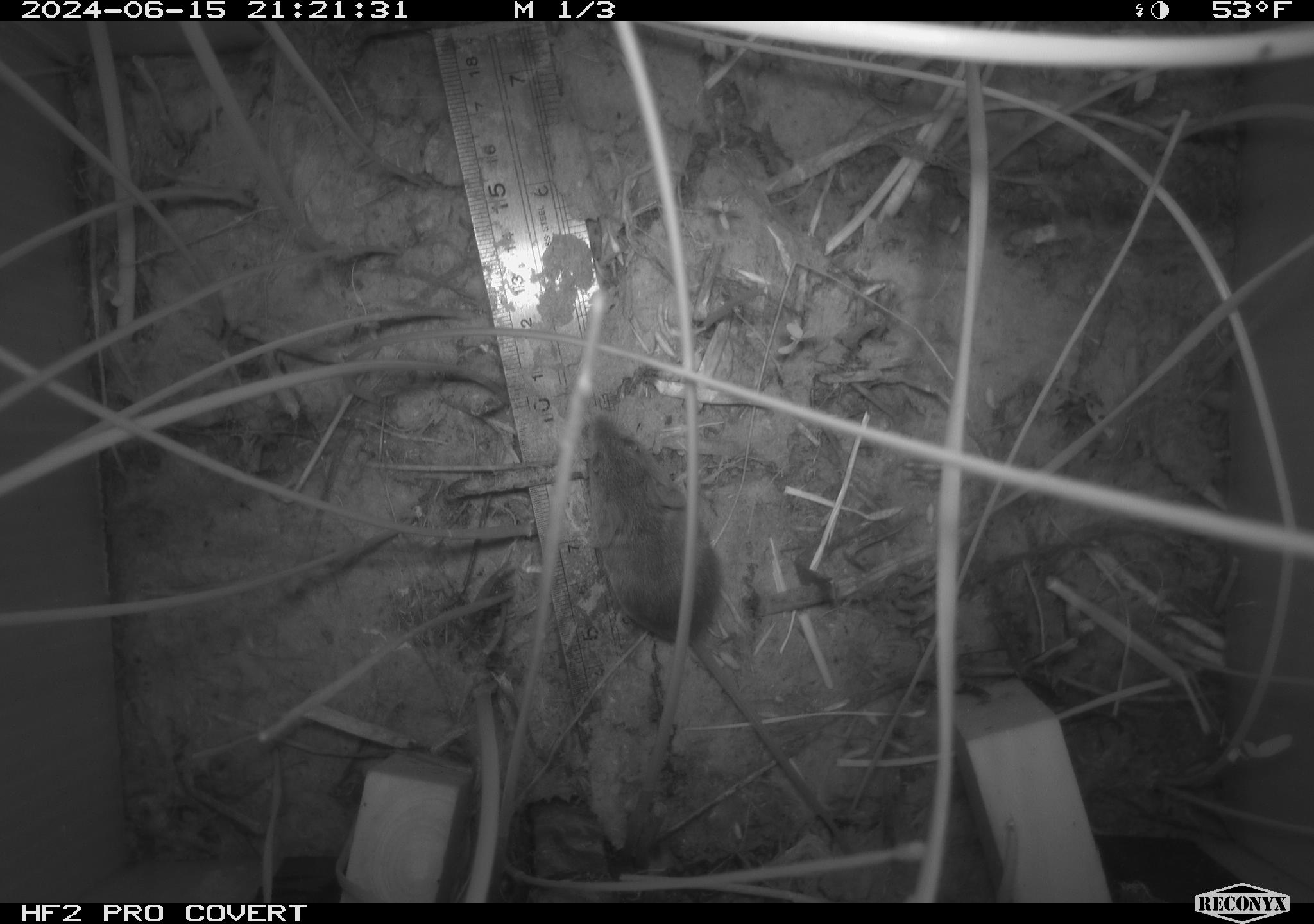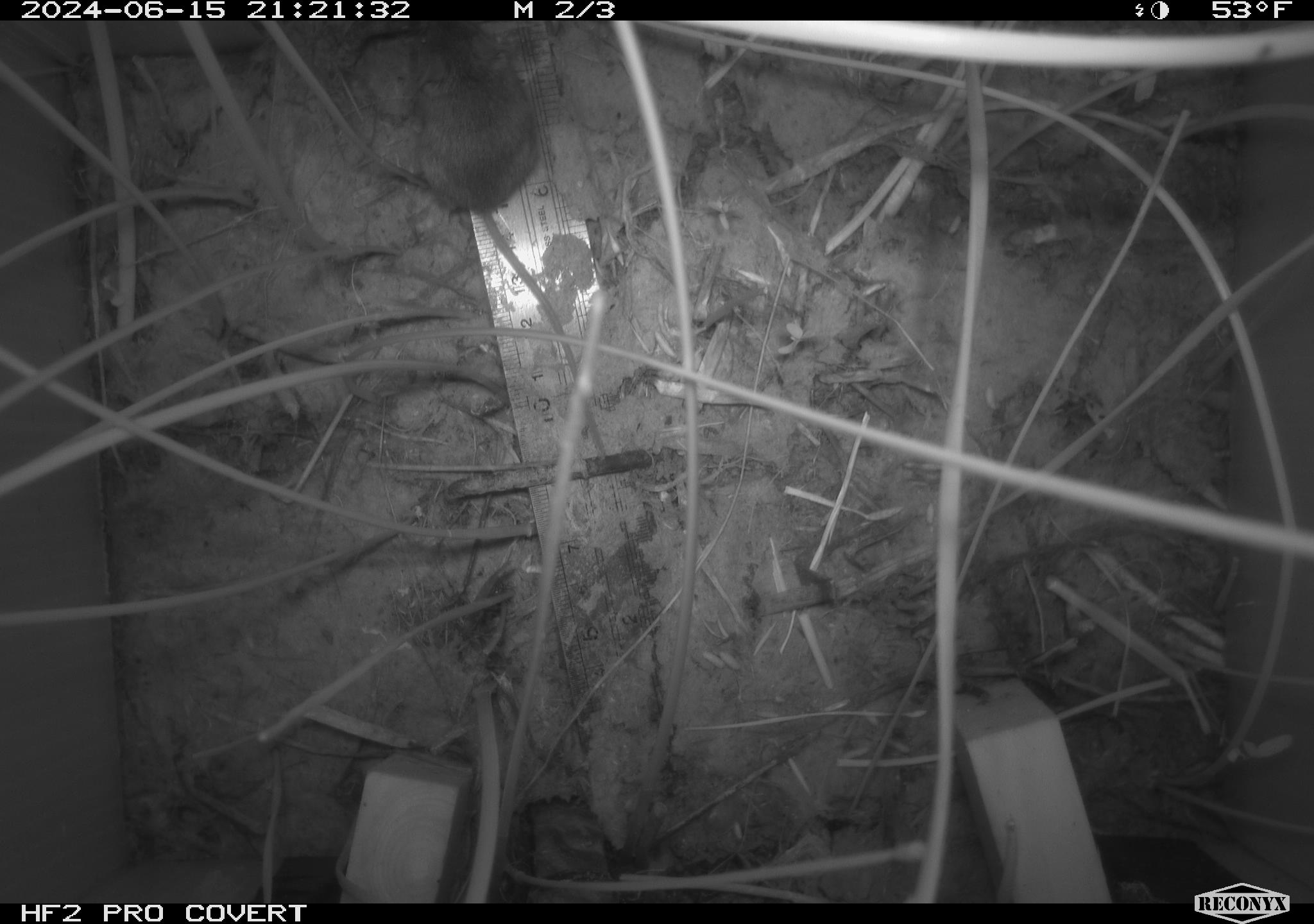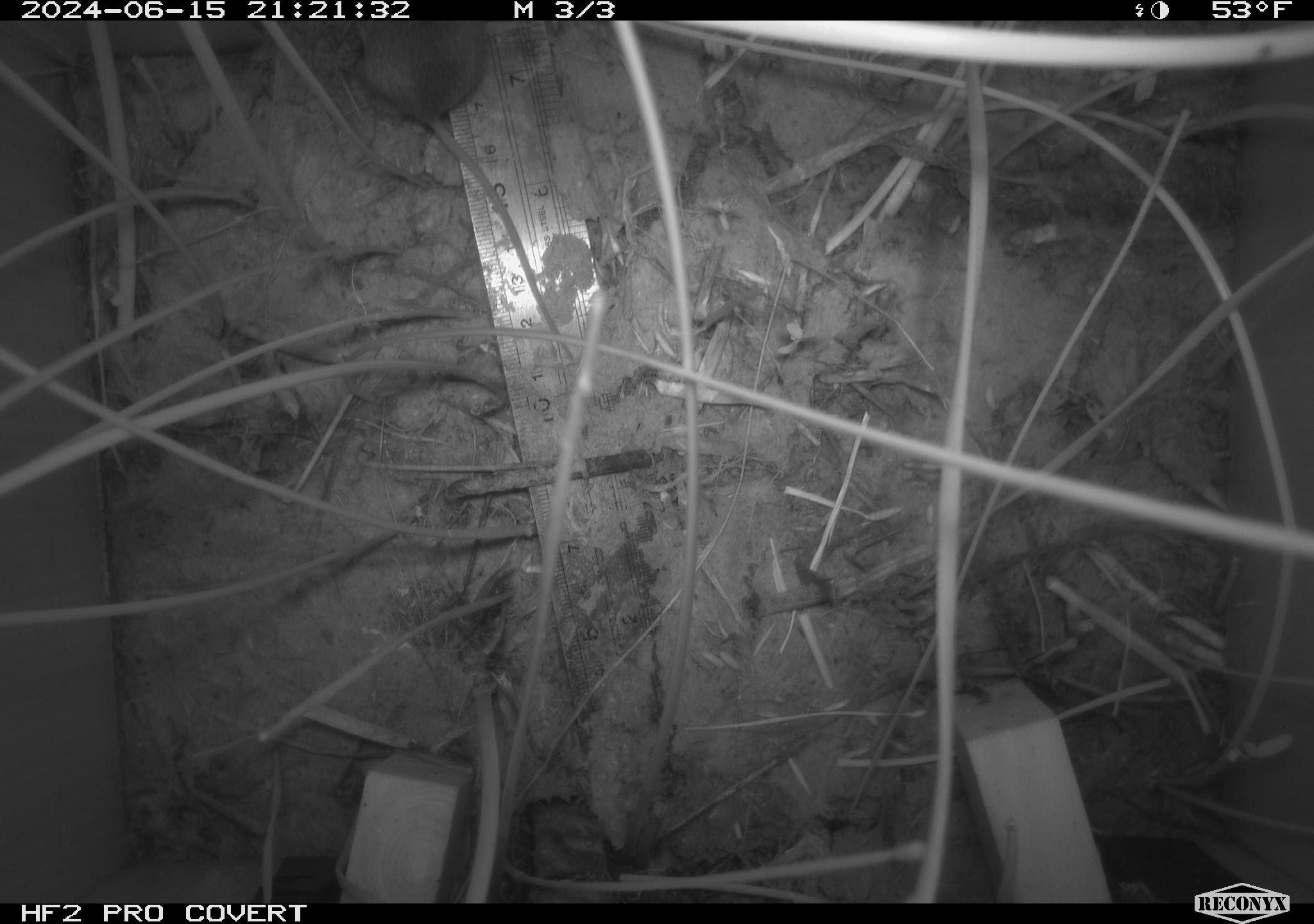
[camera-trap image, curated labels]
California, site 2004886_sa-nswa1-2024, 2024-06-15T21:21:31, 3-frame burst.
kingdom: Animalia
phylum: Chordata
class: Mammalia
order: Rodentia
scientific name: Rodentia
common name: rodent